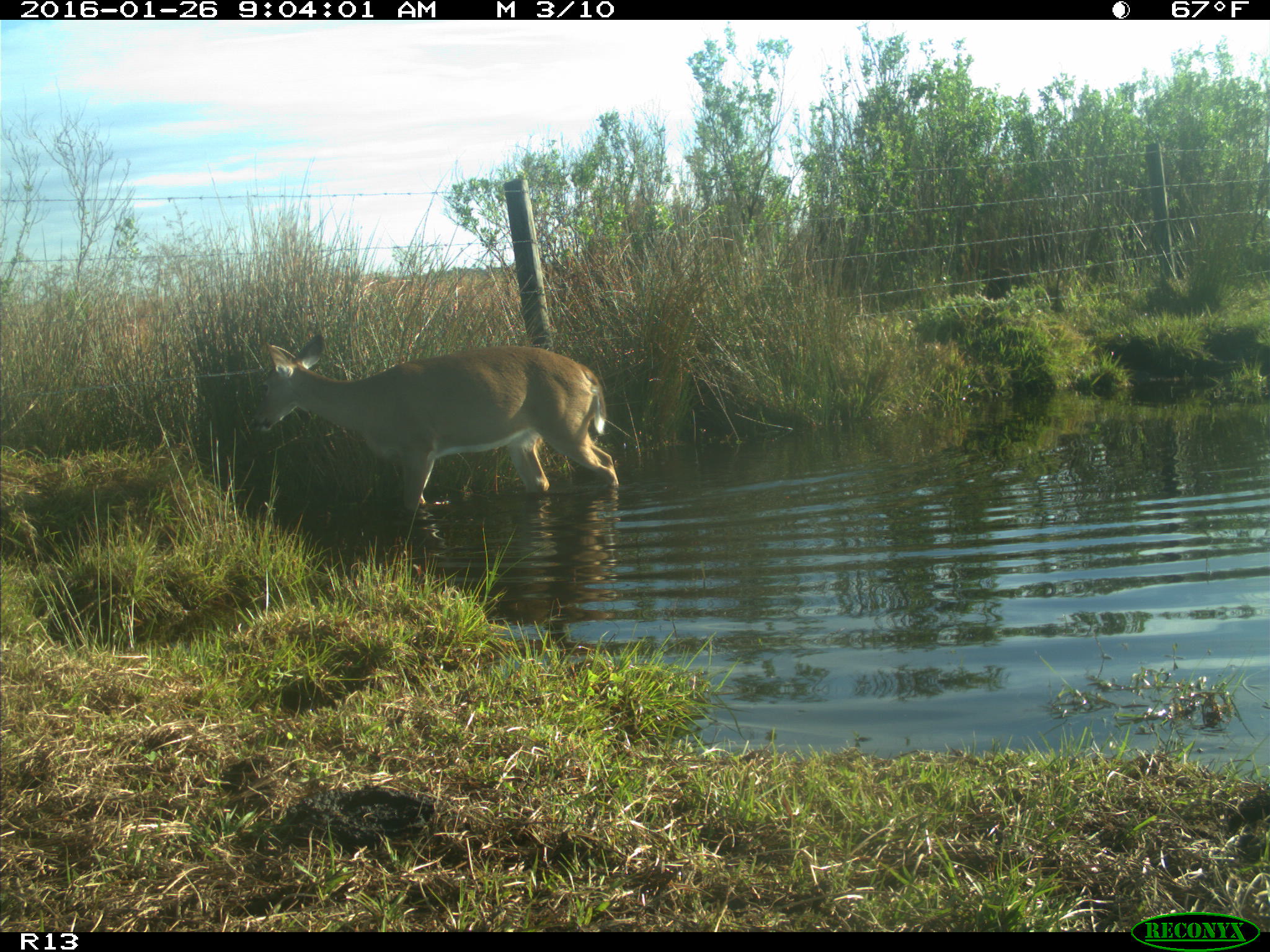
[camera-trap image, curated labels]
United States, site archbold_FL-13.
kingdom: Animalia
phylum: Chordata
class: Mammalia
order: Artiodactyla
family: Cervidae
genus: Odocoileus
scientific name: Odocoileus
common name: deer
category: unidentified deer